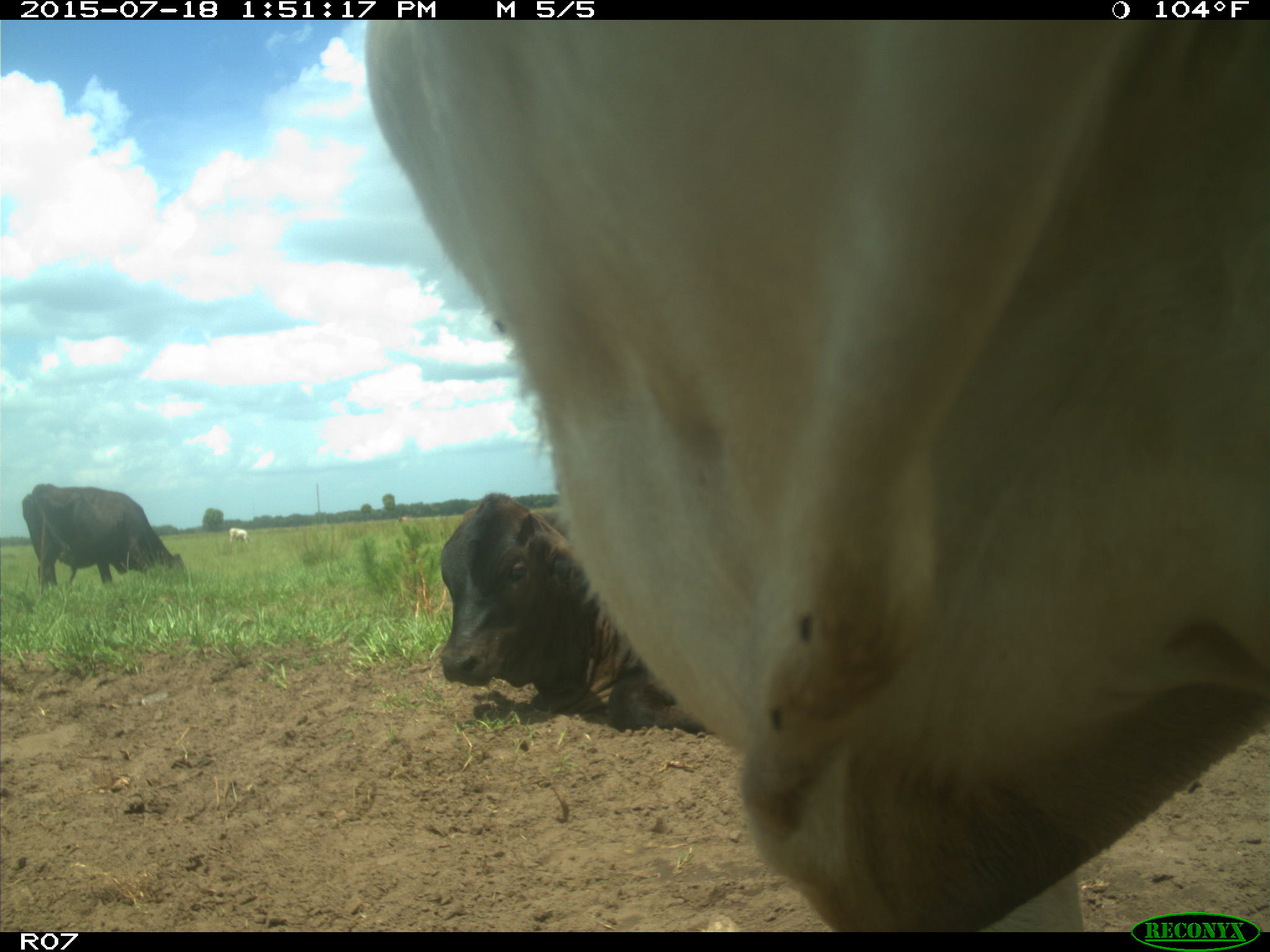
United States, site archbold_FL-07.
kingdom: Animalia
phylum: Chordata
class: Mammalia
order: Artiodactyla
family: Bovidae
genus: Bos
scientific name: Bos taurus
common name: domestic cow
Bos taurus (domestic cow).